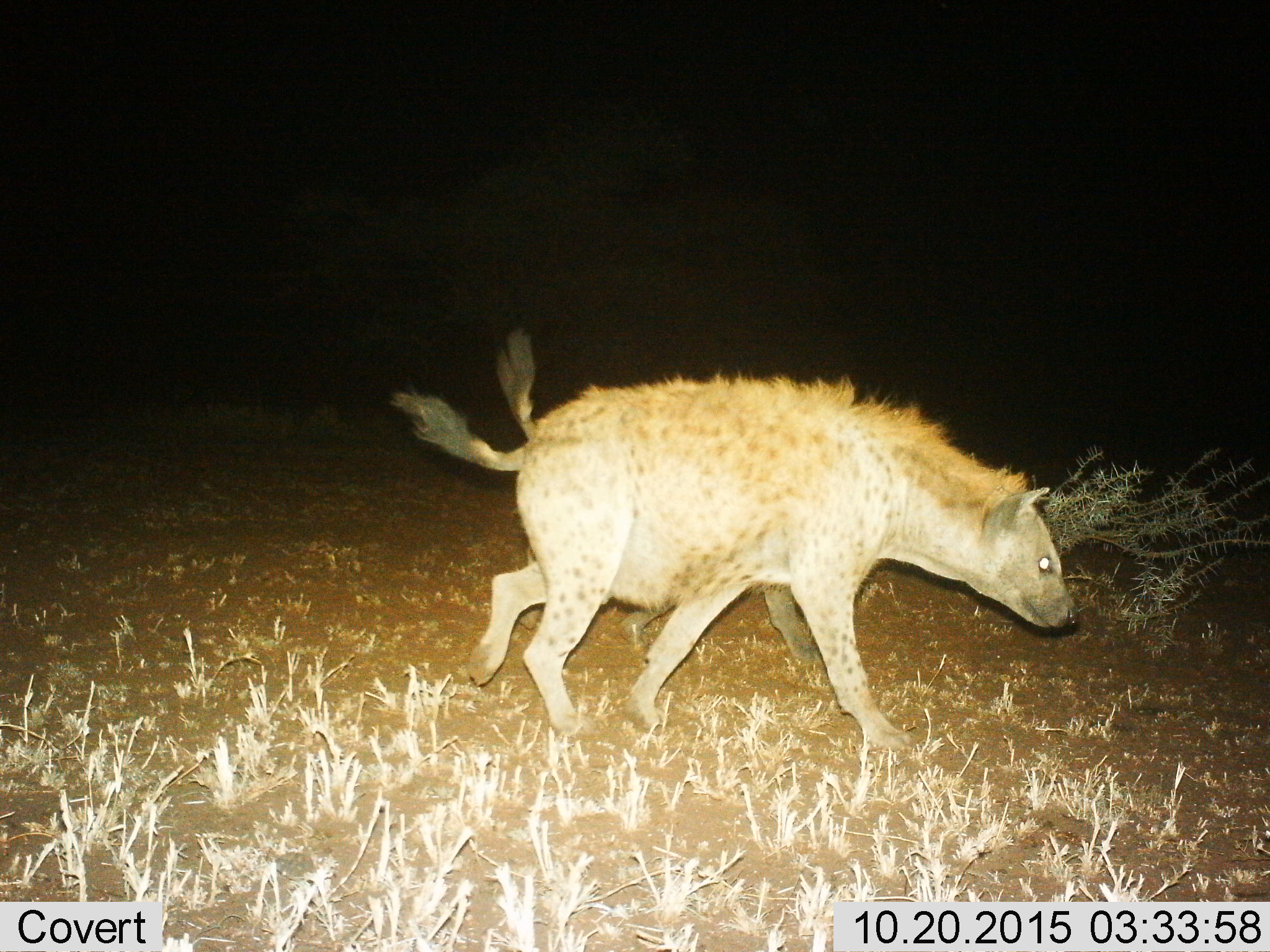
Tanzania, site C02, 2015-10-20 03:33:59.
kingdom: Animalia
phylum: Chordata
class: Mammalia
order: Carnivora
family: Hyaenidae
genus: Crocuta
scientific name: Crocuta crocuta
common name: spotted hyena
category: hyenaspotted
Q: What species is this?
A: Hyenaspotted (spotted hyena) (Crocuta crocuta).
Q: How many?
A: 2.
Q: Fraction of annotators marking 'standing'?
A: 0%.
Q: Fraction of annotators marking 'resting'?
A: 0%.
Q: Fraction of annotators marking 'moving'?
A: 100%.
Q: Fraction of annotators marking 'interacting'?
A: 0%.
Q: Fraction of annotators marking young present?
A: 5%.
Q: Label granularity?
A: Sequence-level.